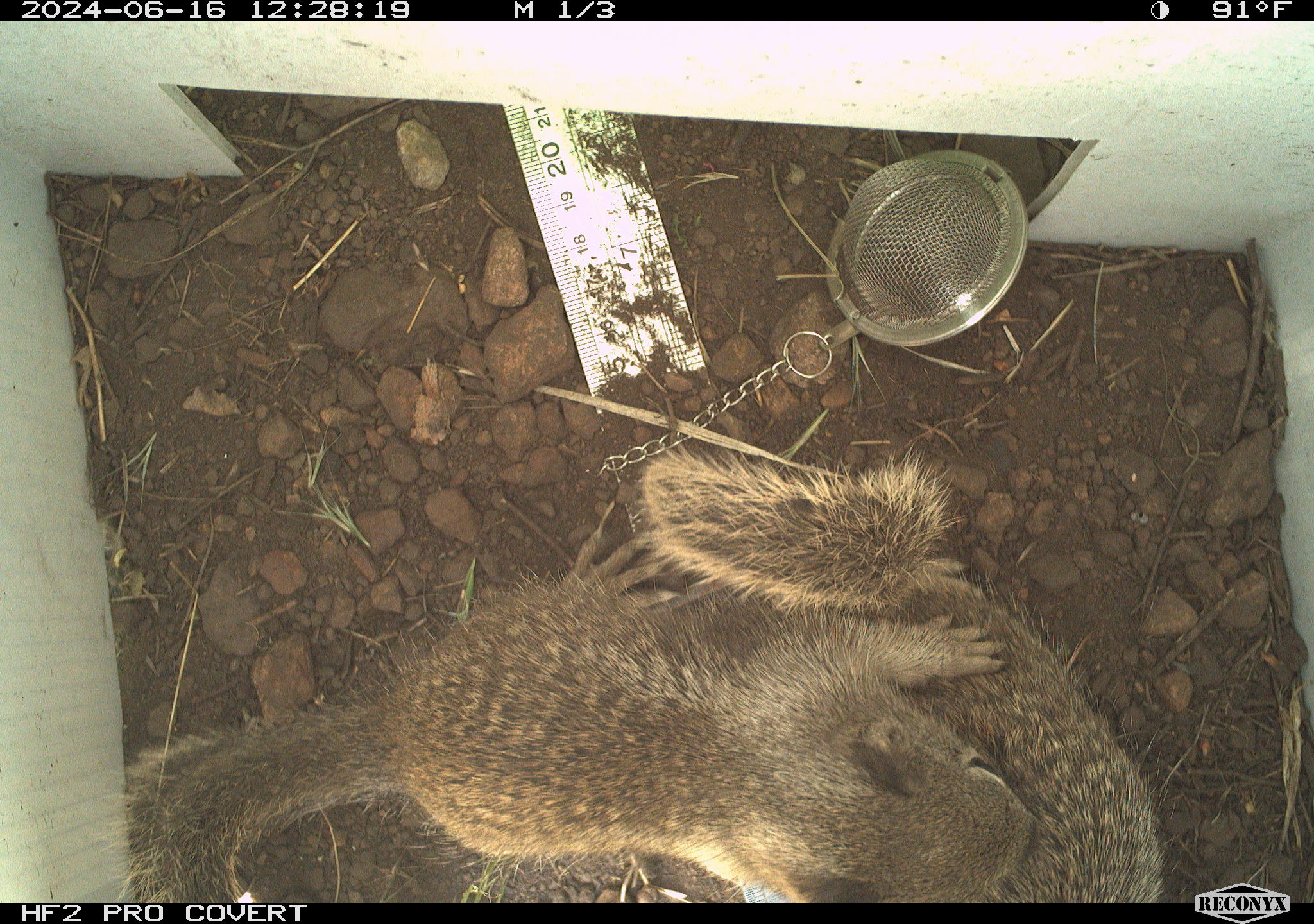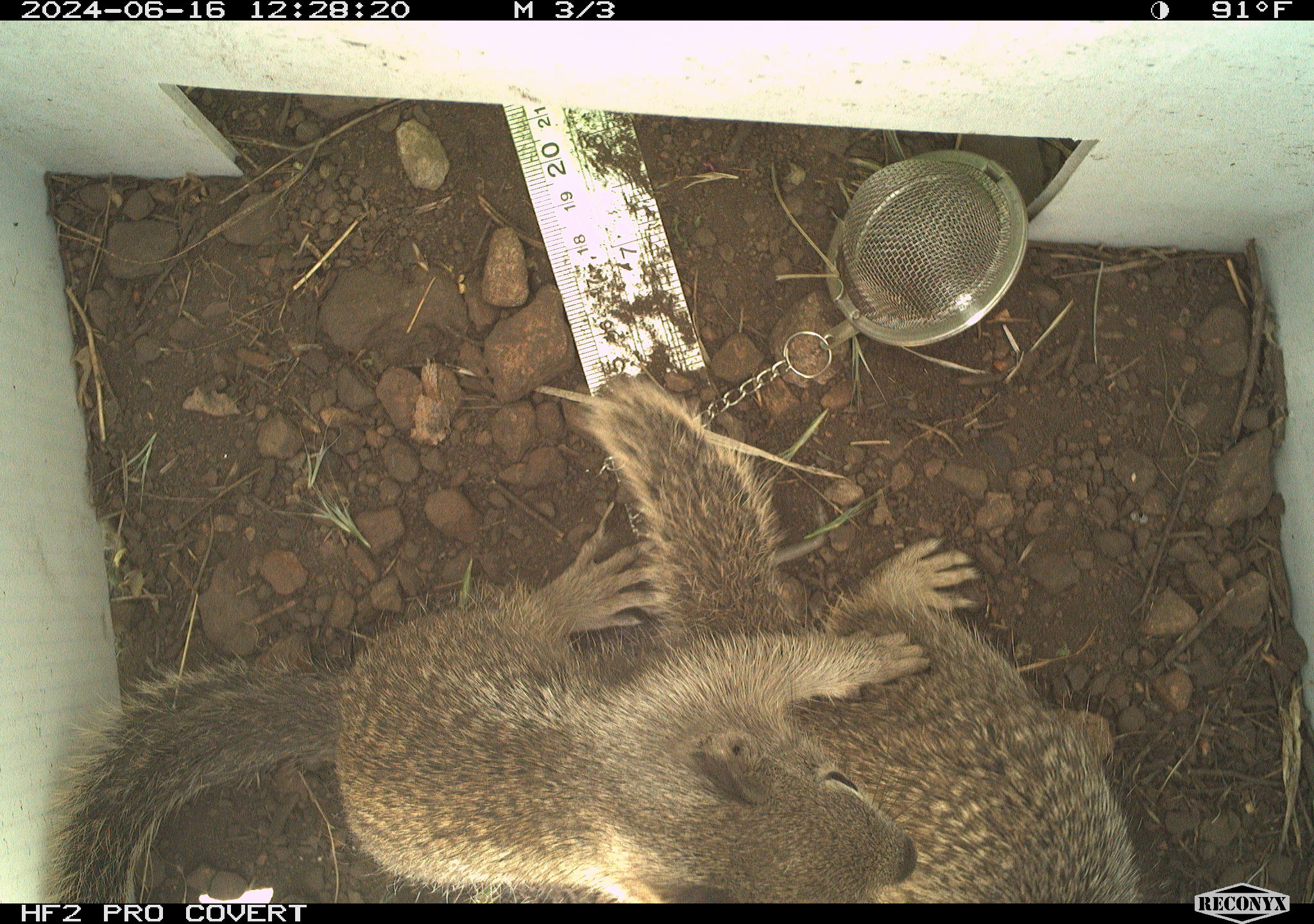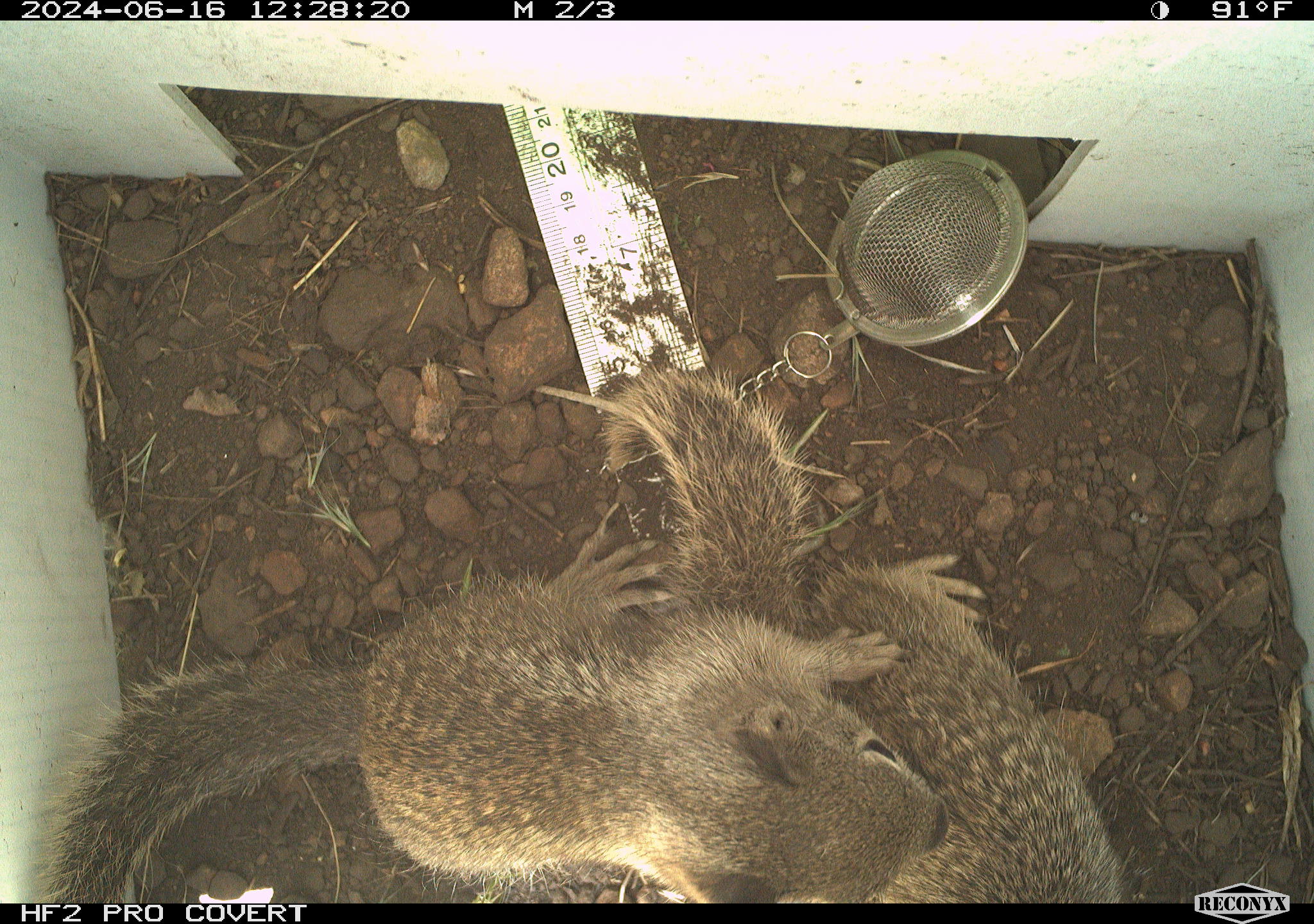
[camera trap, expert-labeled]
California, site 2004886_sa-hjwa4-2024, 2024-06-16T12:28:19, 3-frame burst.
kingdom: Animalia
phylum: Chordata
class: Mammalia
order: Rodentia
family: Sciuridae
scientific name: Sciuridae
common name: squirrels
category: sciuridae family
Sciuridae family (squirrels) (Sciuridae).